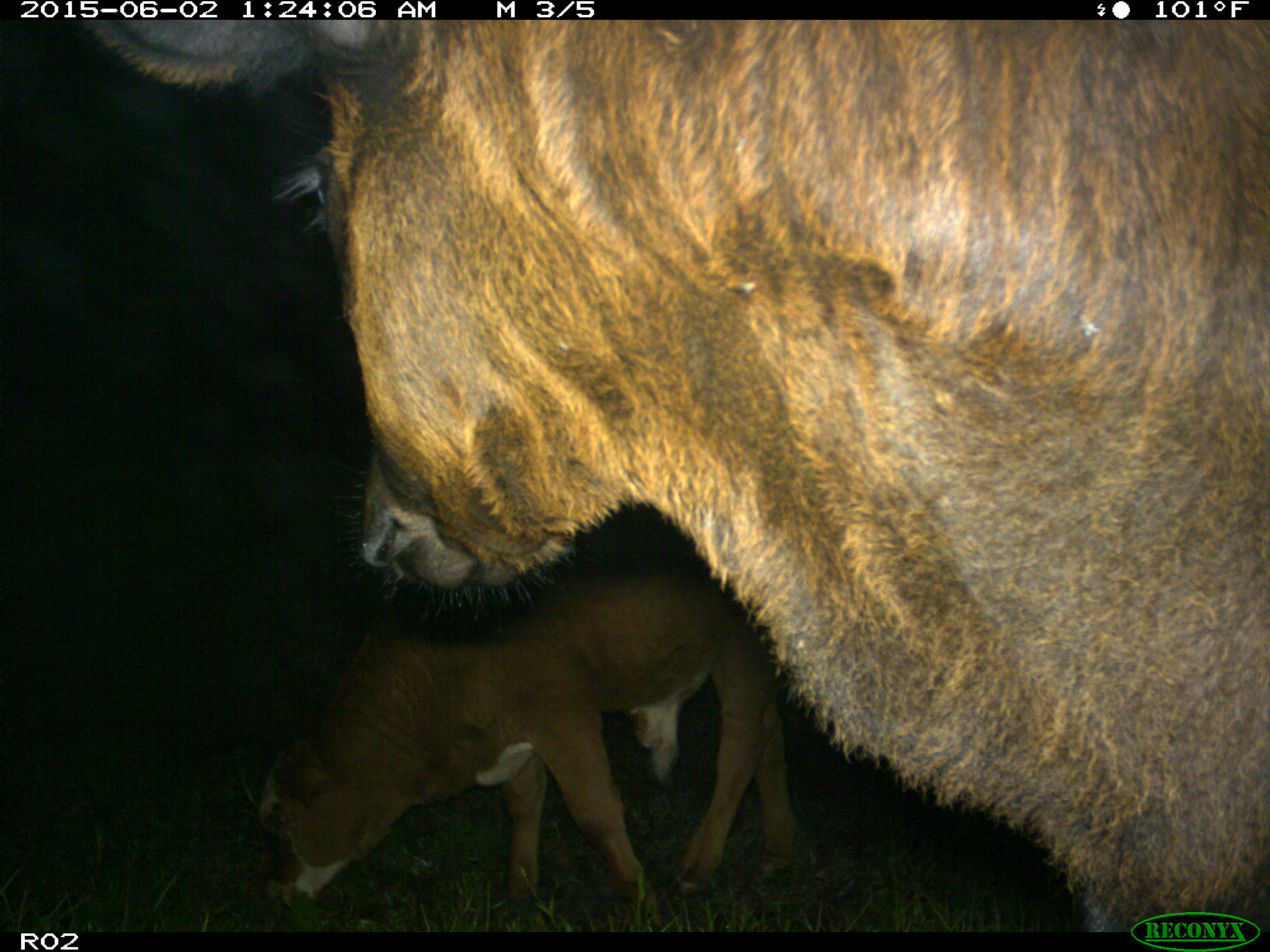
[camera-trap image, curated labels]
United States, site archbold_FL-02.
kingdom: Animalia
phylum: Chordata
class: Mammalia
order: Artiodactyla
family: Bovidae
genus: Bos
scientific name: Bos taurus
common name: domestic cow